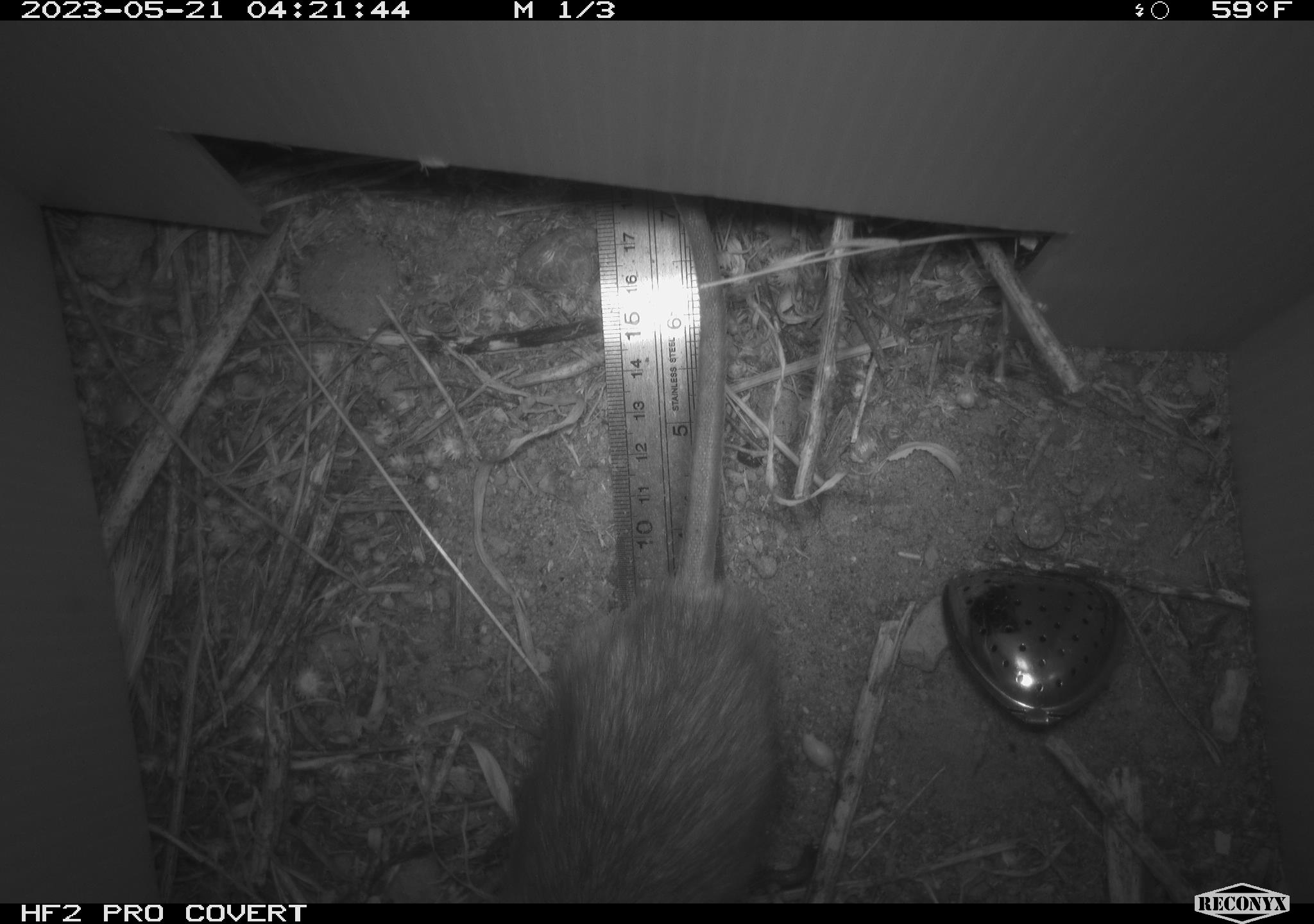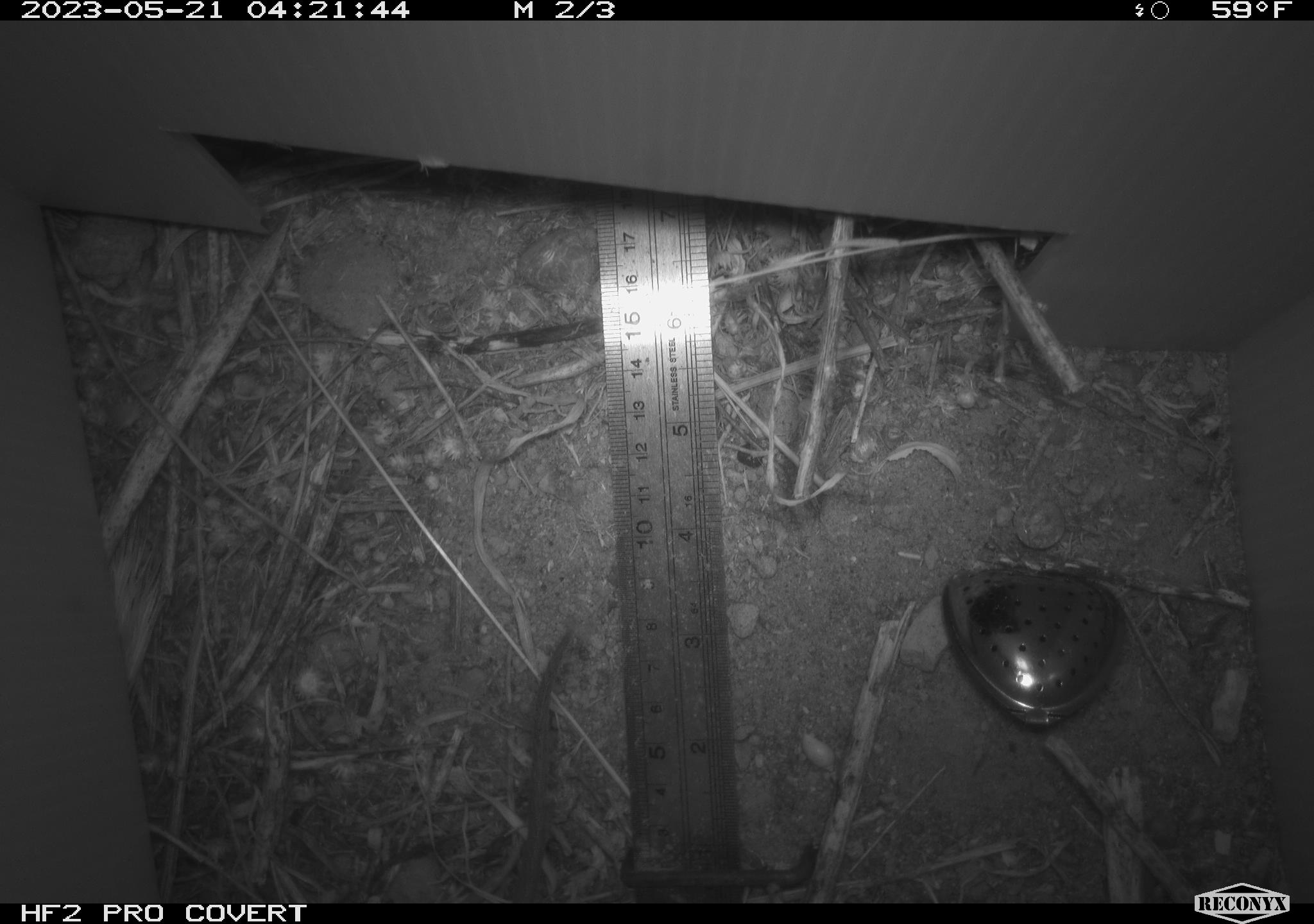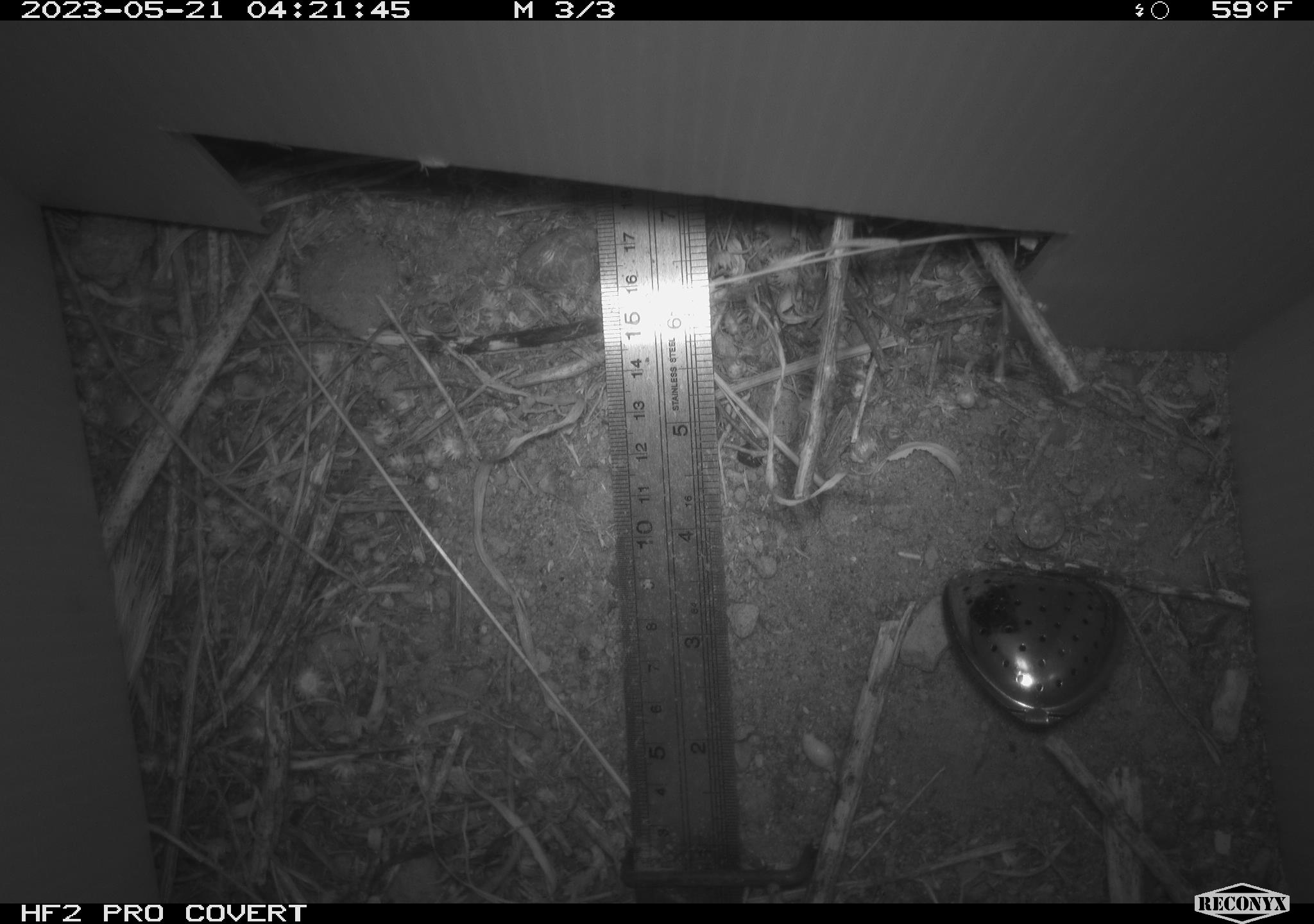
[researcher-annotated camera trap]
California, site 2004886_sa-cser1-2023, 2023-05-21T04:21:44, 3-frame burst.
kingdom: Animalia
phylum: Chordata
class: Mammalia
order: Rodentia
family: Muridae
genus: Rattus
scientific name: Rattus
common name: rat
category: rattus species